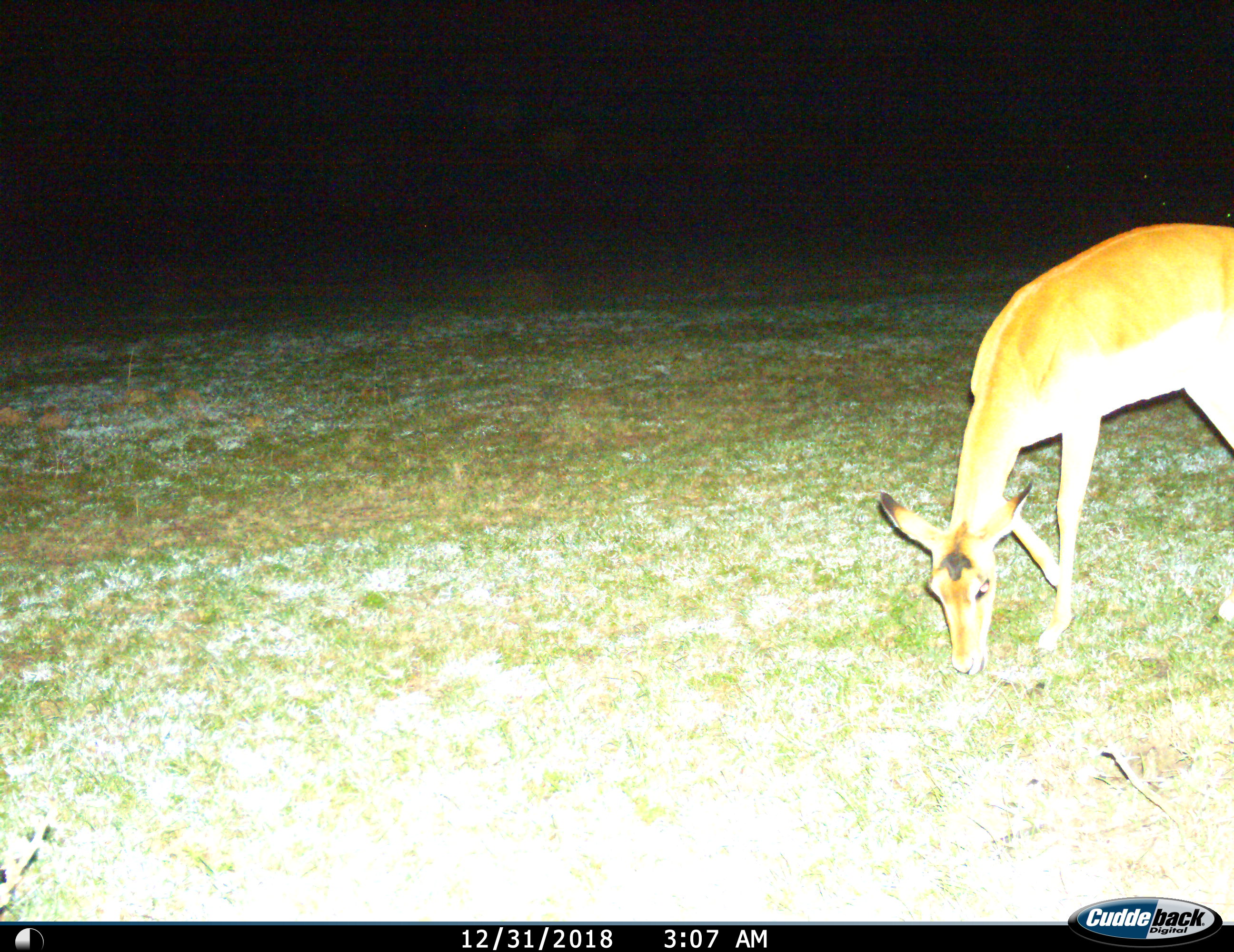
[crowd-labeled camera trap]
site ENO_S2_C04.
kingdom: Animalia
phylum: Chordata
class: Mammalia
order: Artiodactyla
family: Bovidae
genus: Aepyceros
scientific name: Aepyceros melampus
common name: impala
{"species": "impala (Aepyceros melampus)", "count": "1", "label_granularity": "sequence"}